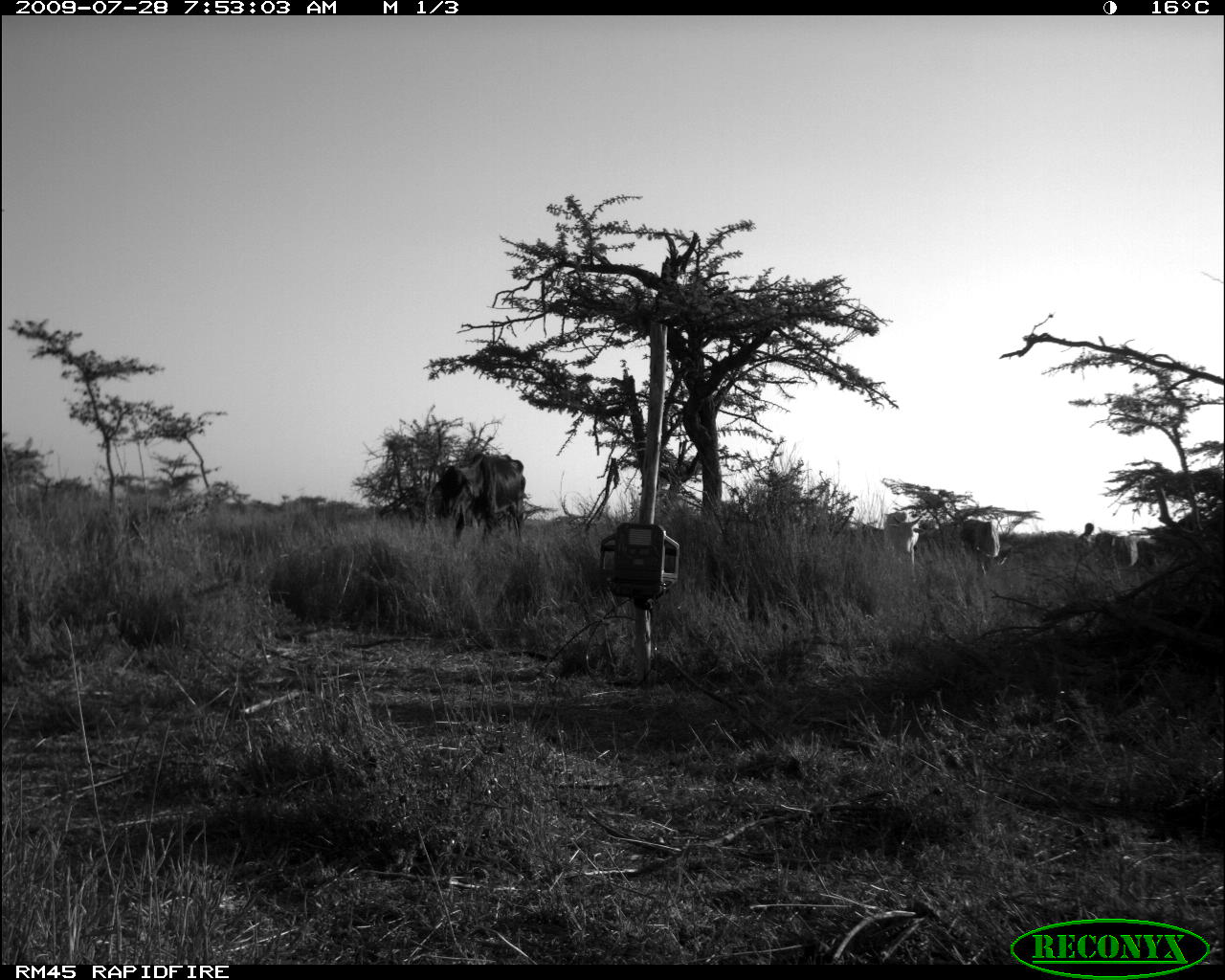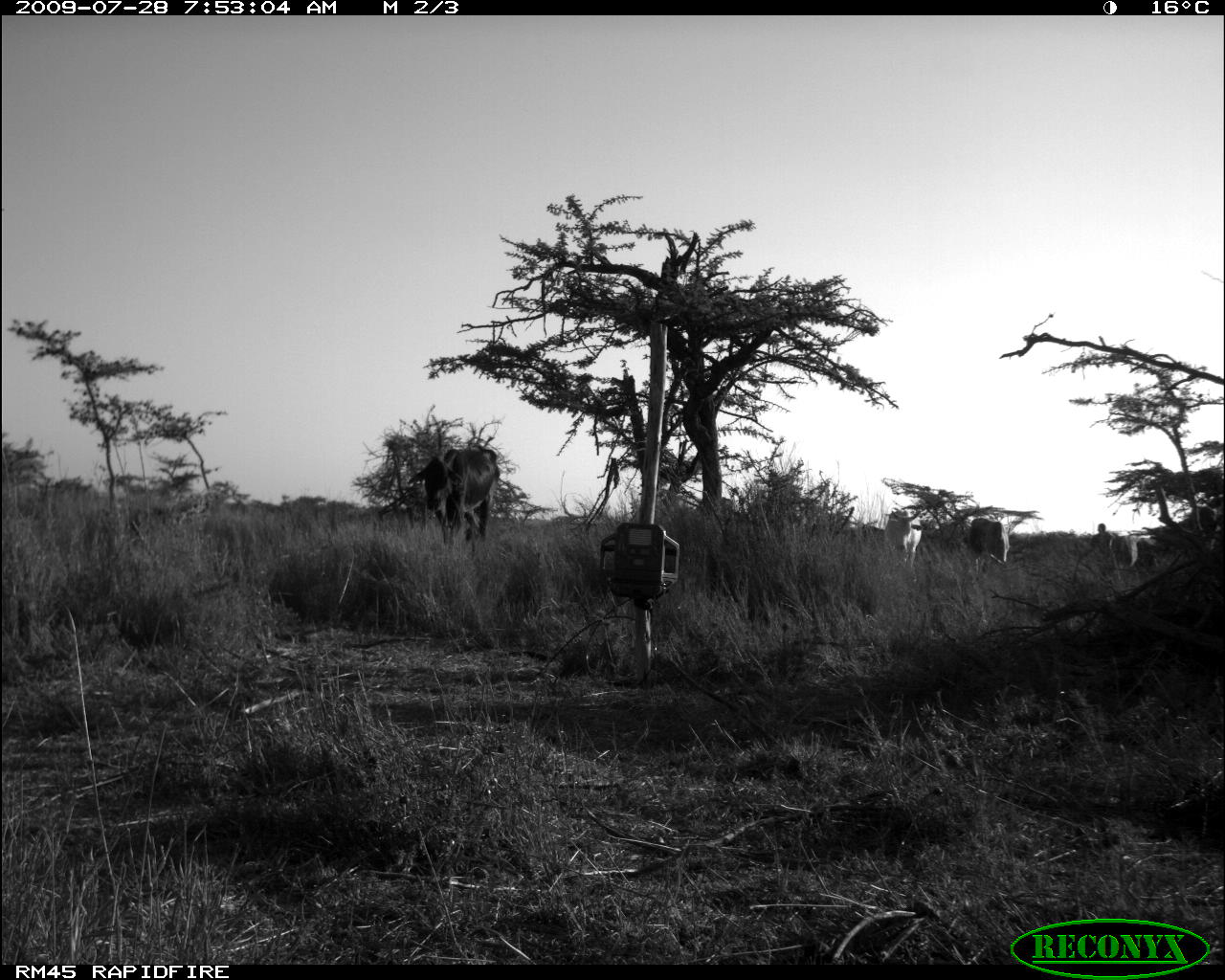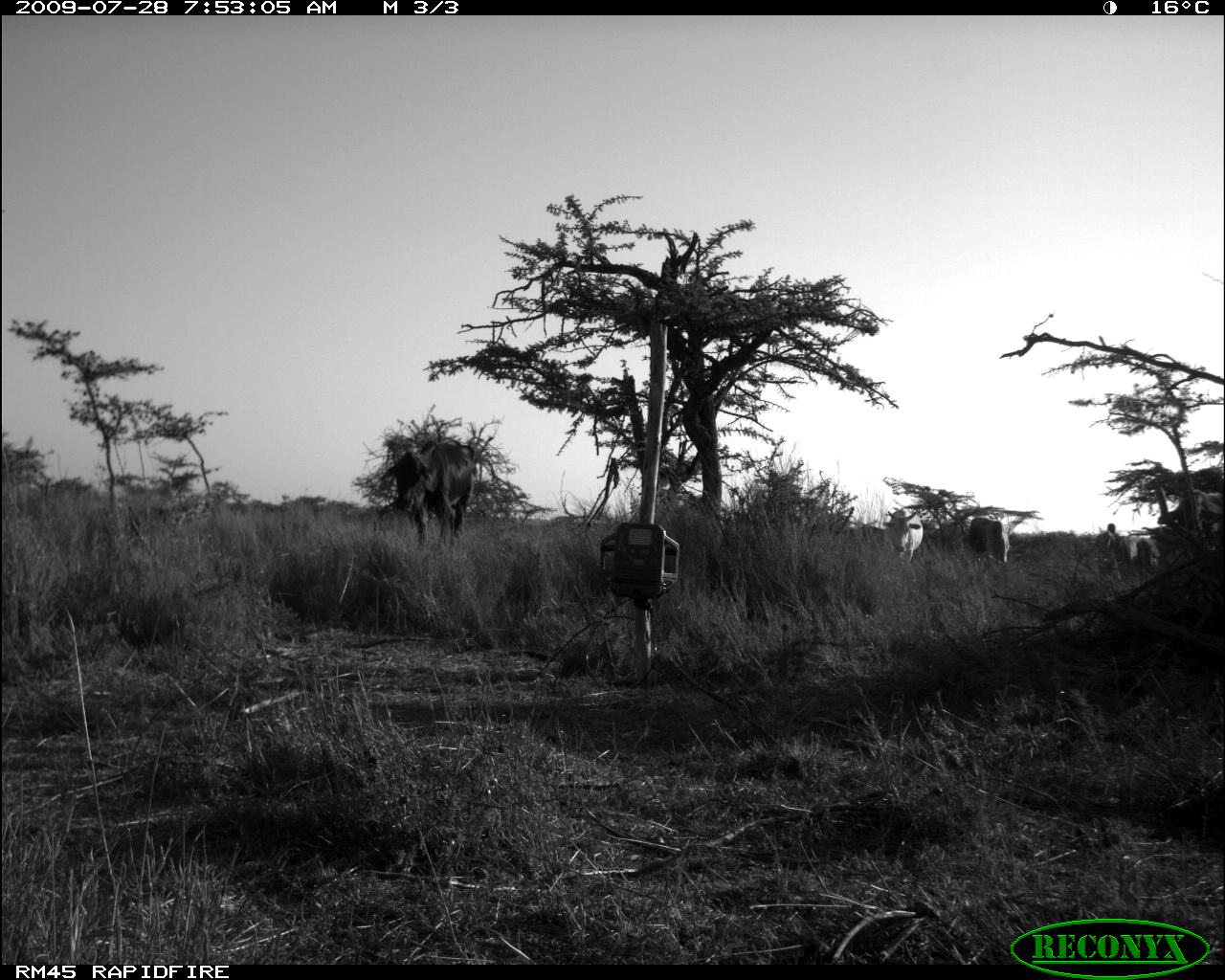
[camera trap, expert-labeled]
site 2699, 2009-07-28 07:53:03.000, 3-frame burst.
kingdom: Animalia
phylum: Chordata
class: Mammalia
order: Artiodactyla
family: Bovidae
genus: Bos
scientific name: Bos taurus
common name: domestic cattle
Bos taurus (domestic cattle), count 4.